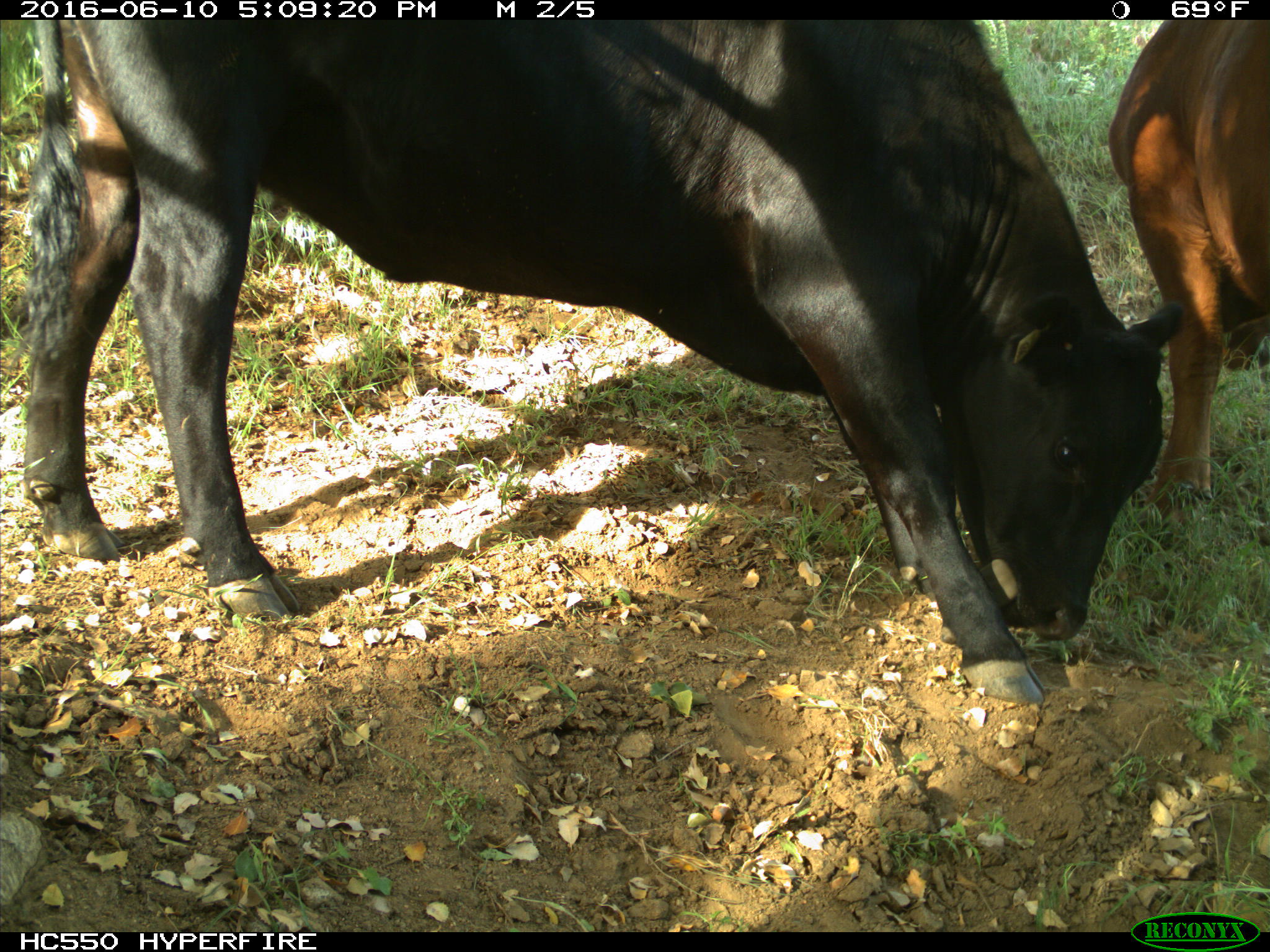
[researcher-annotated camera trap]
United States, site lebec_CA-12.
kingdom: Animalia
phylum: Chordata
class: Mammalia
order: Artiodactyla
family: Bovidae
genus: Bos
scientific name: Bos taurus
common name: domestic cow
Bos taurus (domestic cow).